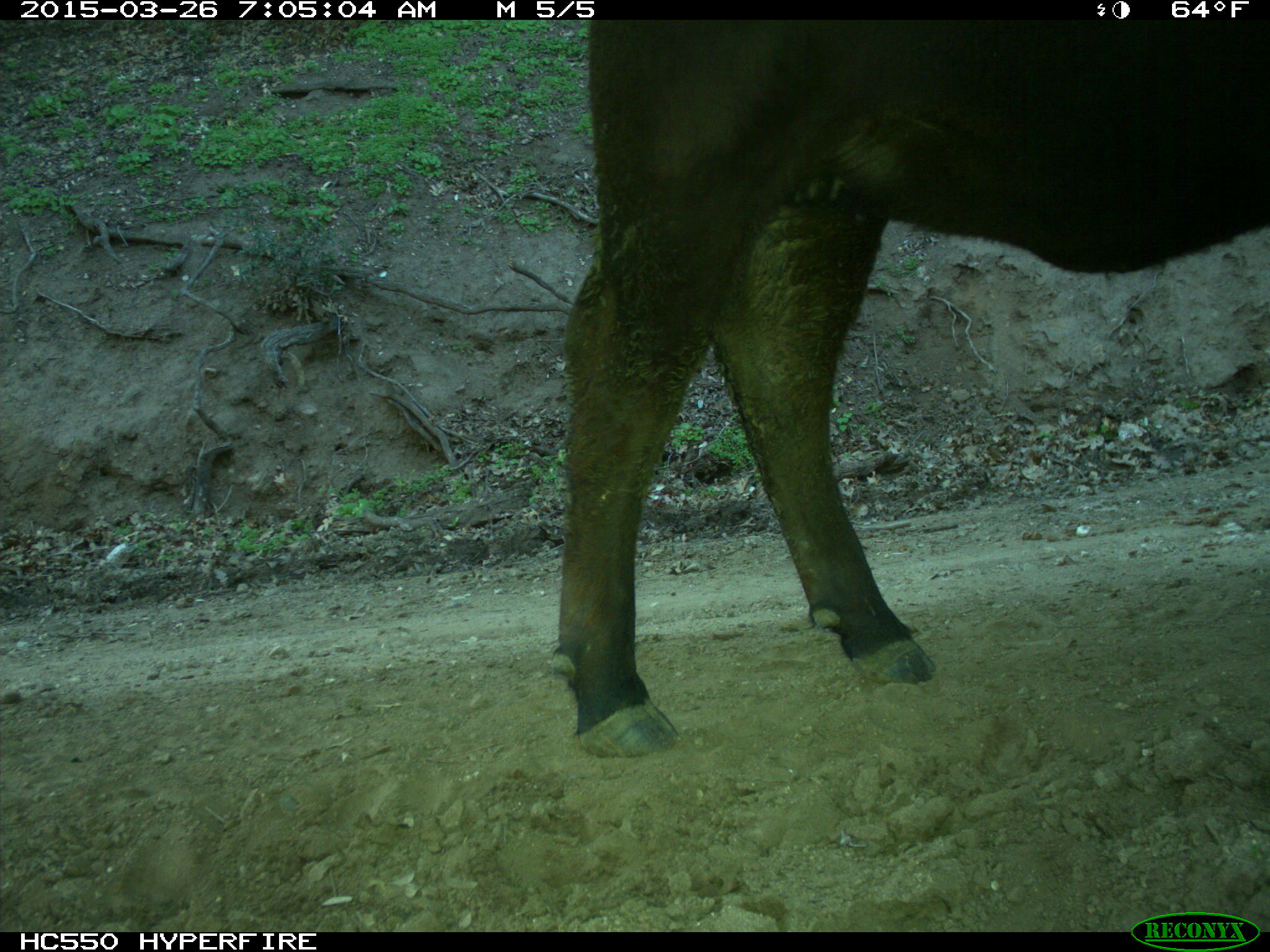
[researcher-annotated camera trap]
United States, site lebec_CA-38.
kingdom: Animalia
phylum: Chordata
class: Mammalia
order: Artiodactyla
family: Bovidae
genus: Bos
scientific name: Bos taurus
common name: domestic cow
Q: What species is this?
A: Bos taurus (domestic cow).